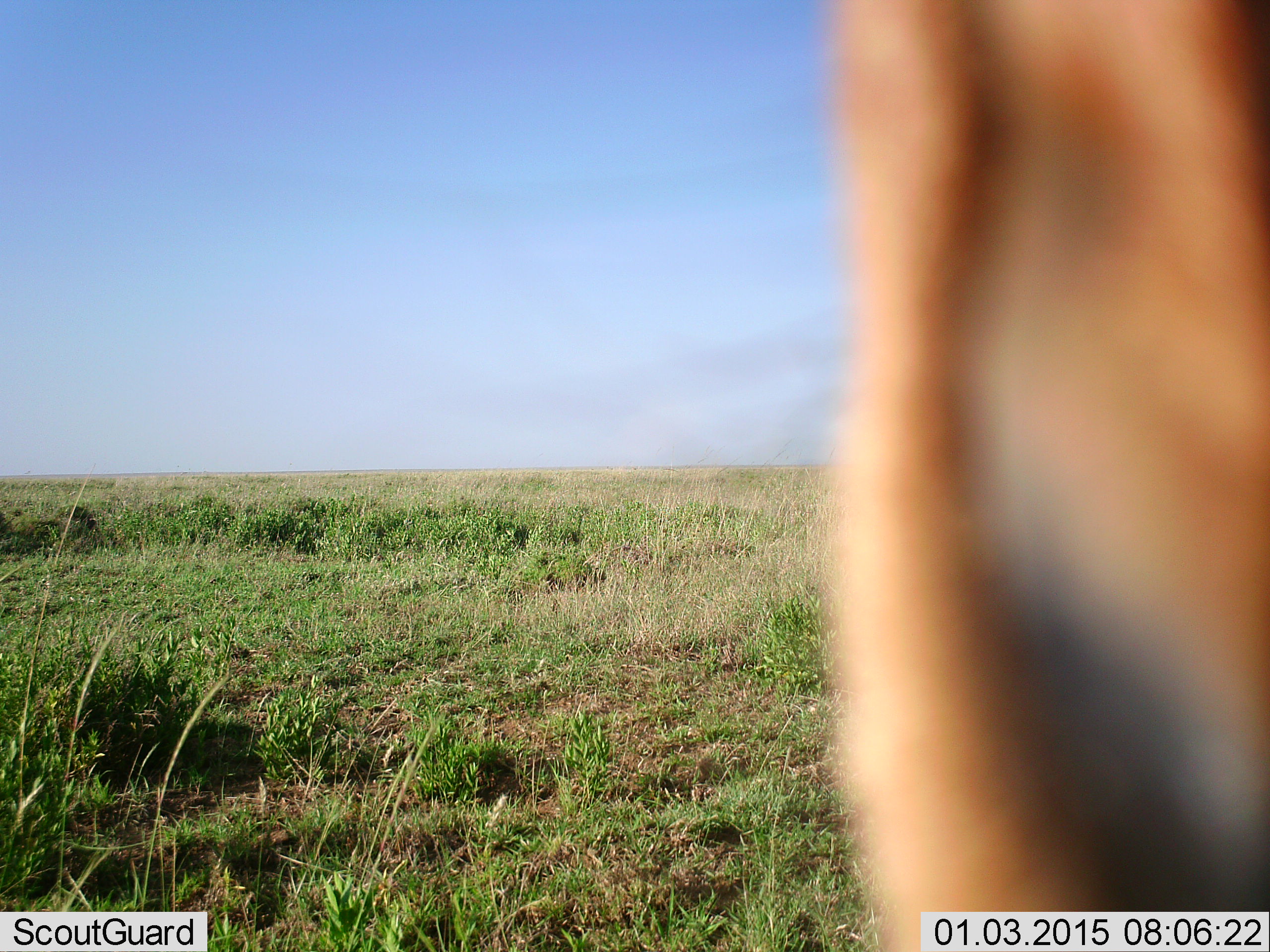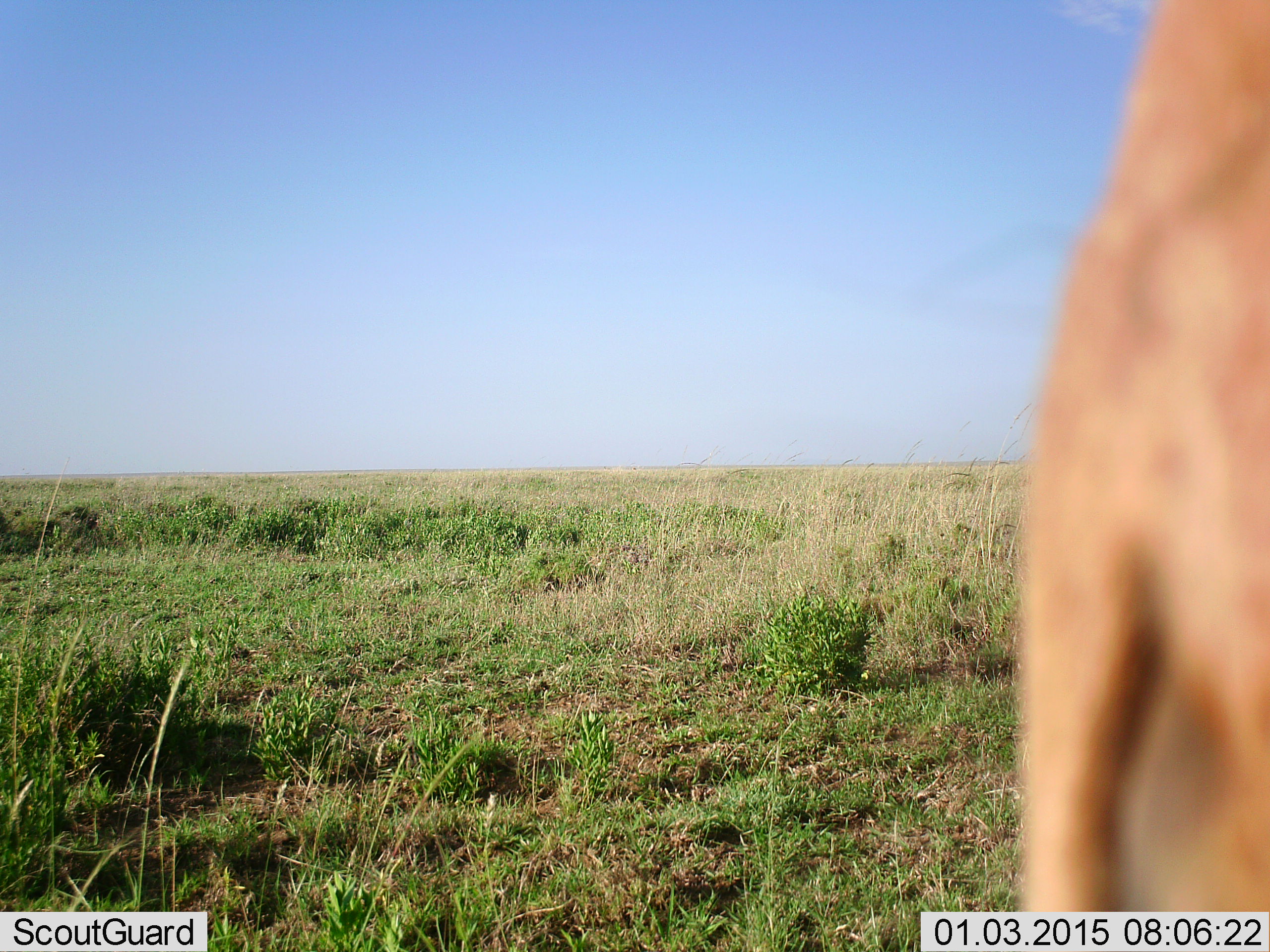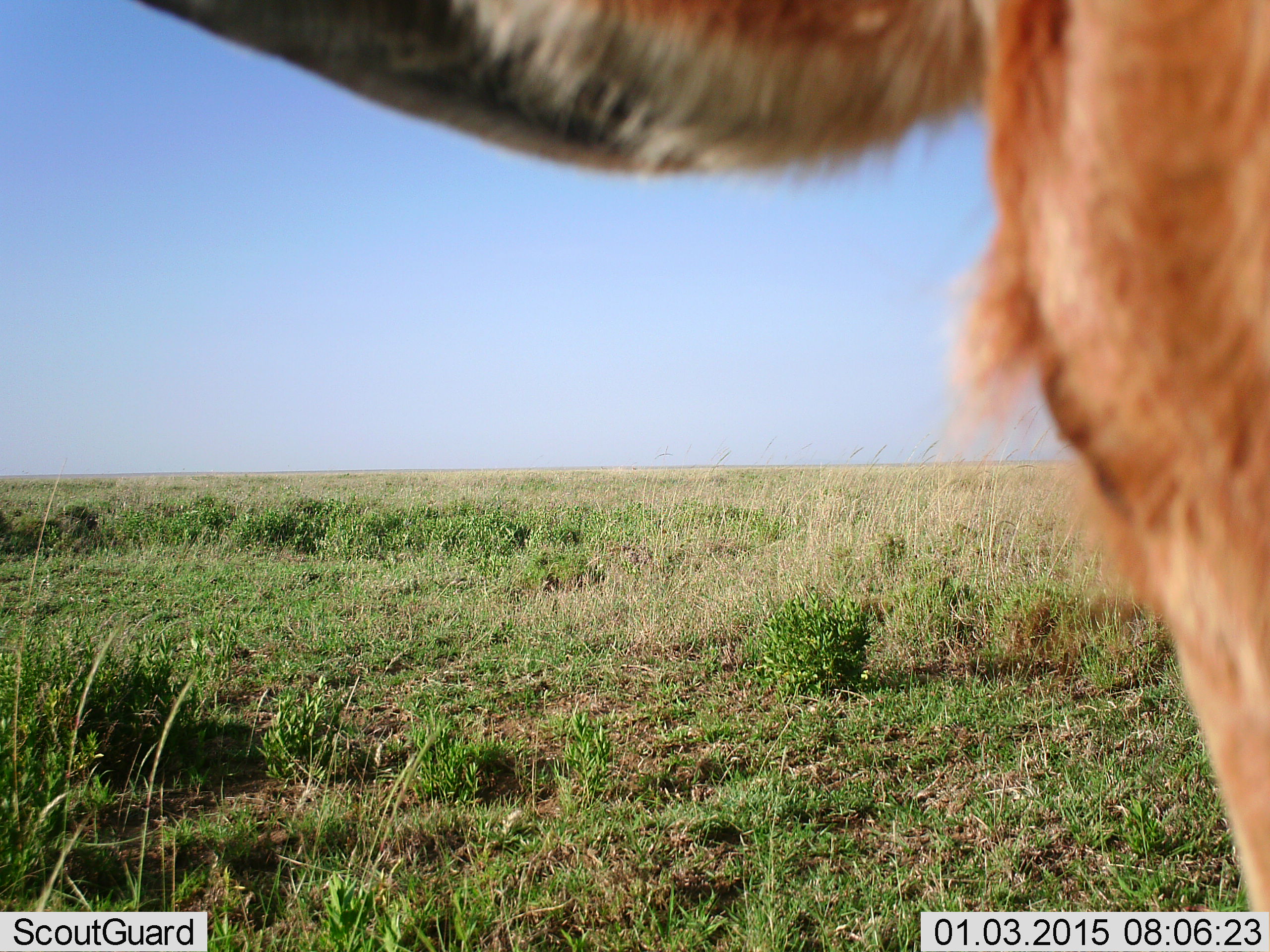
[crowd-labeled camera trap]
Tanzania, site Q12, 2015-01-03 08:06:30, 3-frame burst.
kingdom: Animalia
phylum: Chordata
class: Mammalia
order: Artiodactyla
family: Bovidae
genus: Eudorcas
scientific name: Eudorcas thomsonii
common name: thomson's gazelle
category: gazellethomsons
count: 1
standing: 67%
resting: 0%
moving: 50%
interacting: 0%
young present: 0%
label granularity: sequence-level